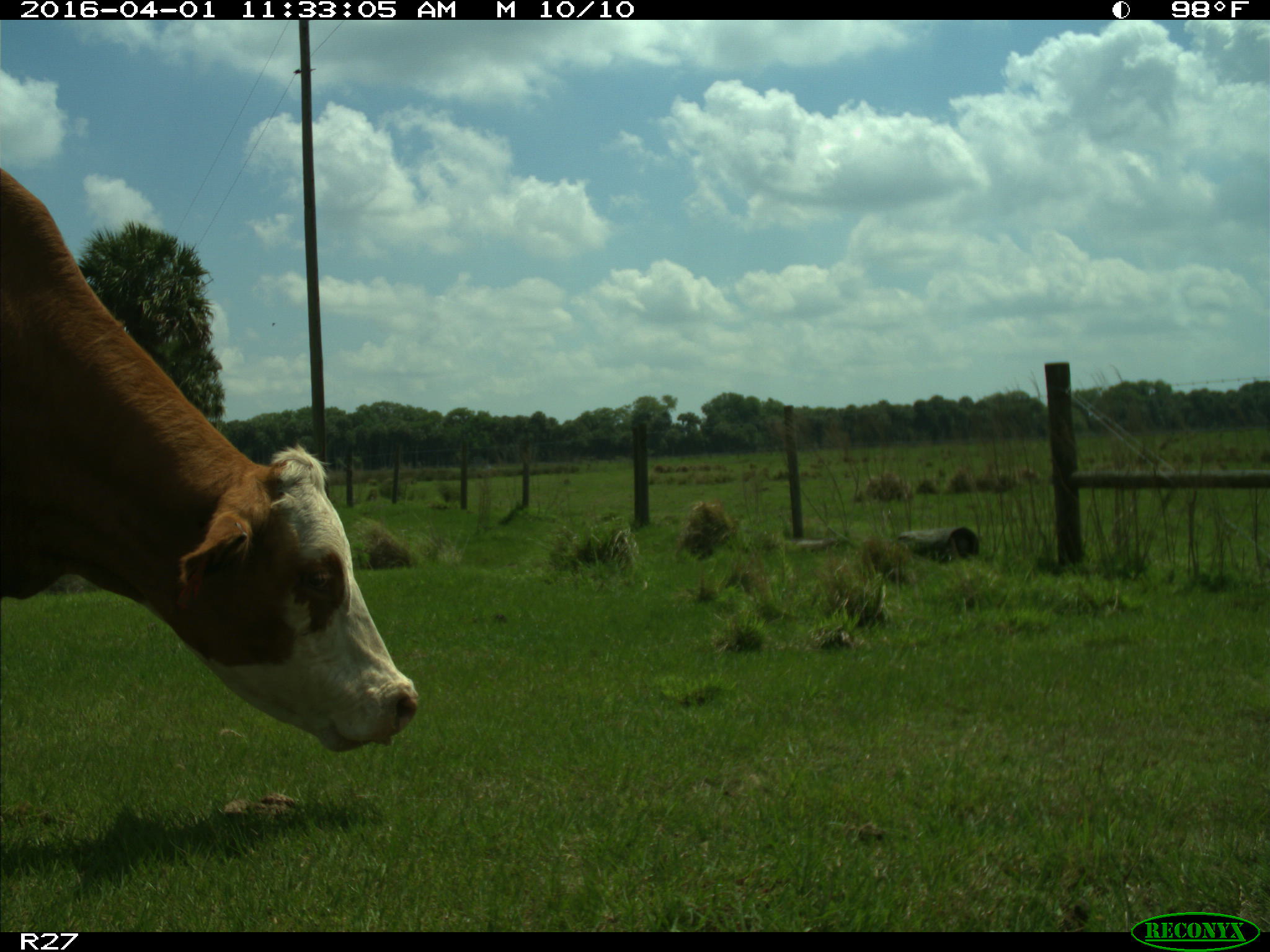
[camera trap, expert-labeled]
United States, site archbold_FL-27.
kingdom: Animalia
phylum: Chordata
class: Mammalia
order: Artiodactyla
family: Bovidae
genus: Bos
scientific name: Bos taurus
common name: domestic cow